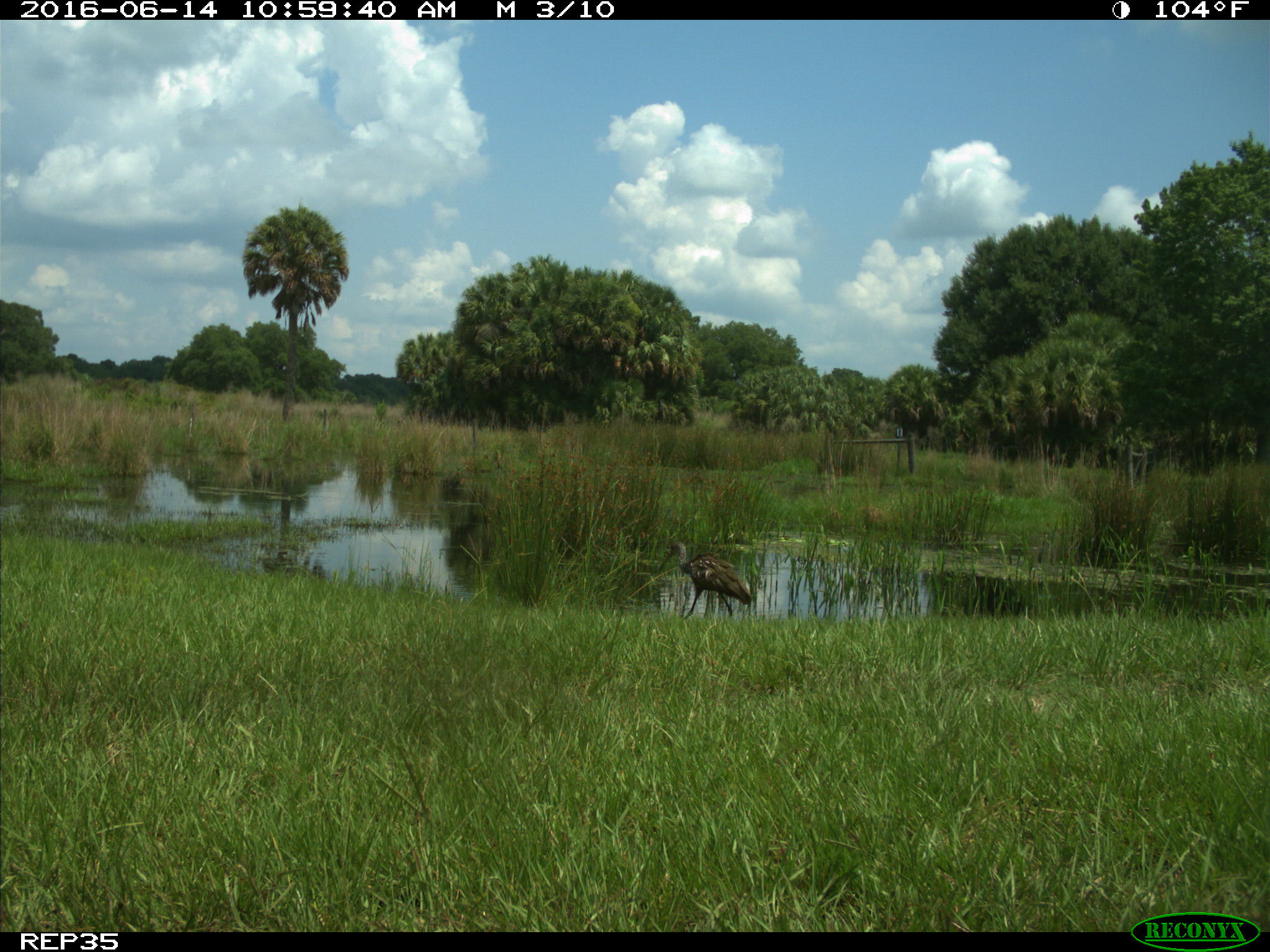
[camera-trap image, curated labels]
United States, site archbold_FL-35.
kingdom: Animalia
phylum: Chordata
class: Aves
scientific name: Aves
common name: birds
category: unidentified bird